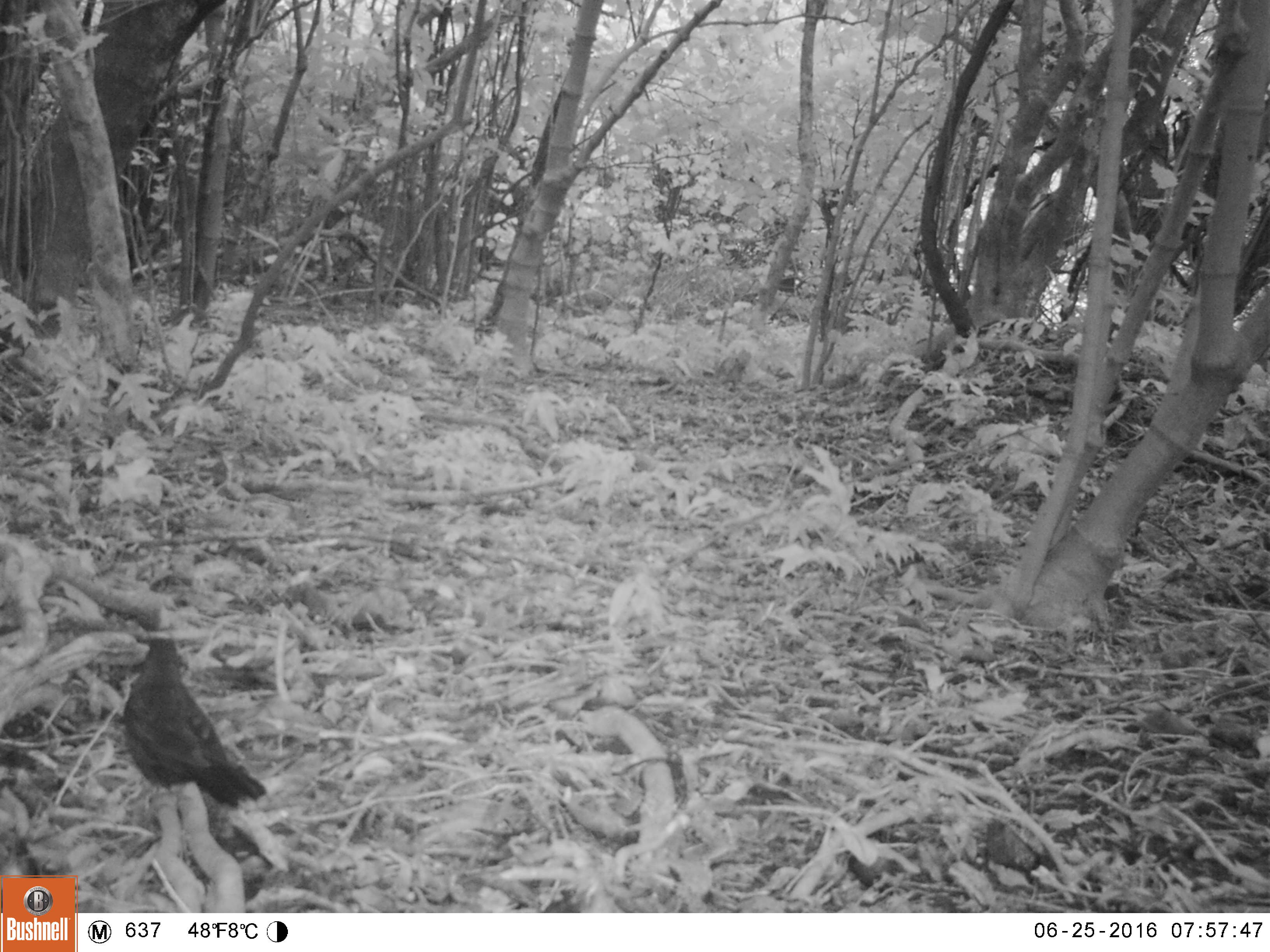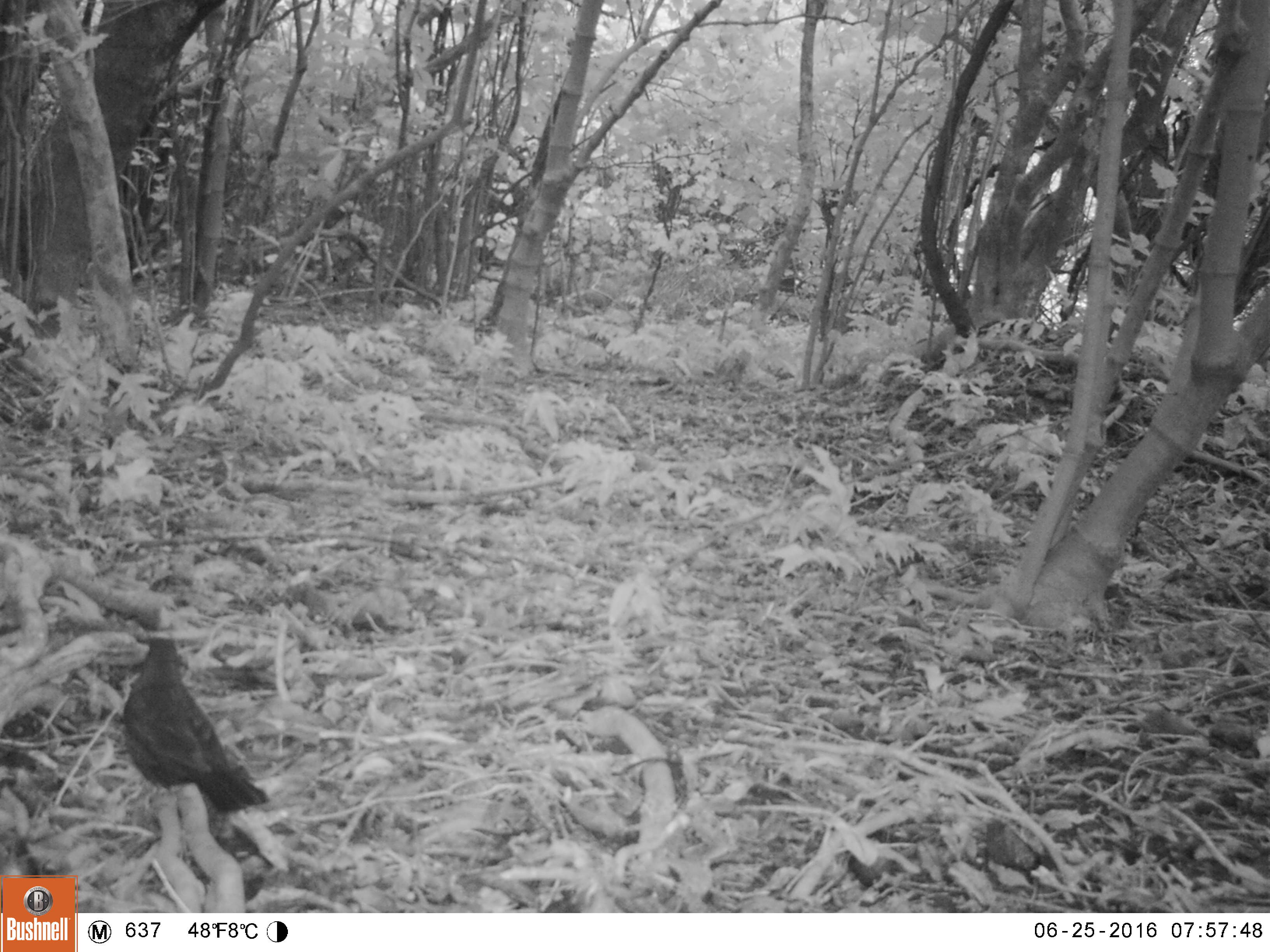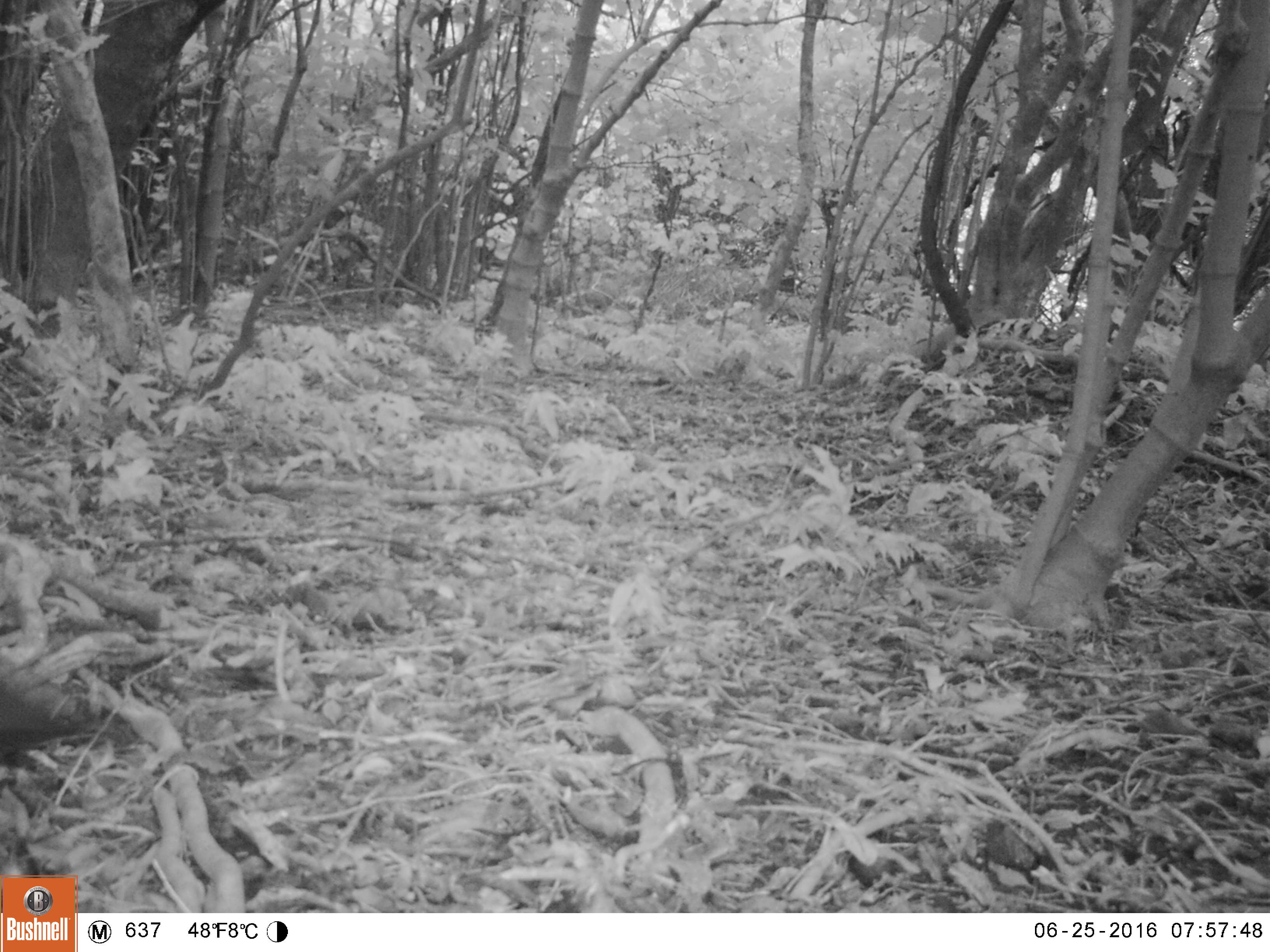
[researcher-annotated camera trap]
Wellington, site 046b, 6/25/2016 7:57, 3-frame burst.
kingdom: Animalia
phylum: Chordata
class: Aves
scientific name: Aves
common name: bird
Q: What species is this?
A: Bird (Aves).